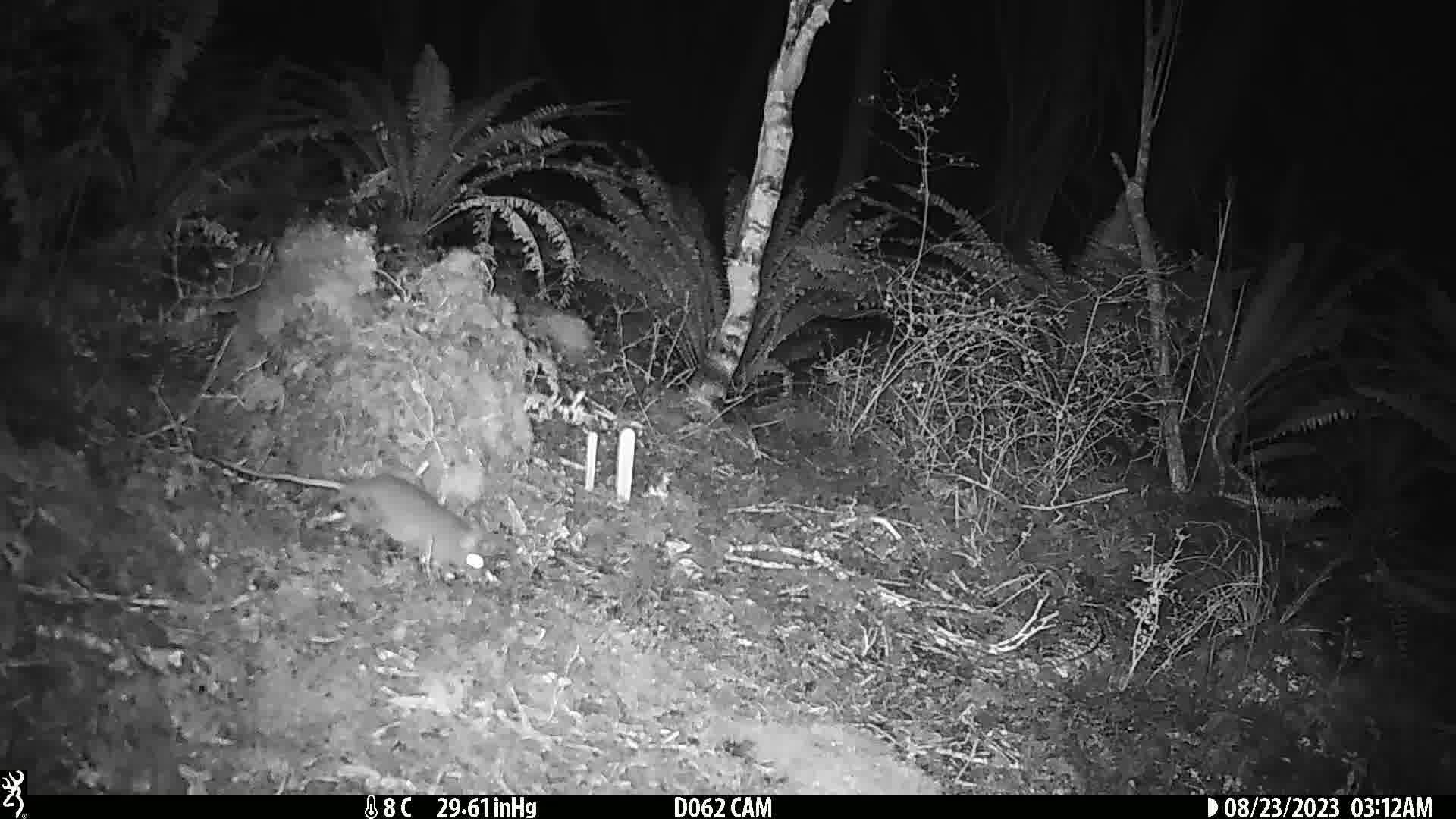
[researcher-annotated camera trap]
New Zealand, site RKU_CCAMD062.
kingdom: Animalia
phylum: Chordata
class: Mammalia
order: Rodentia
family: Muridae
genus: Rattus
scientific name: Rattus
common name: rat